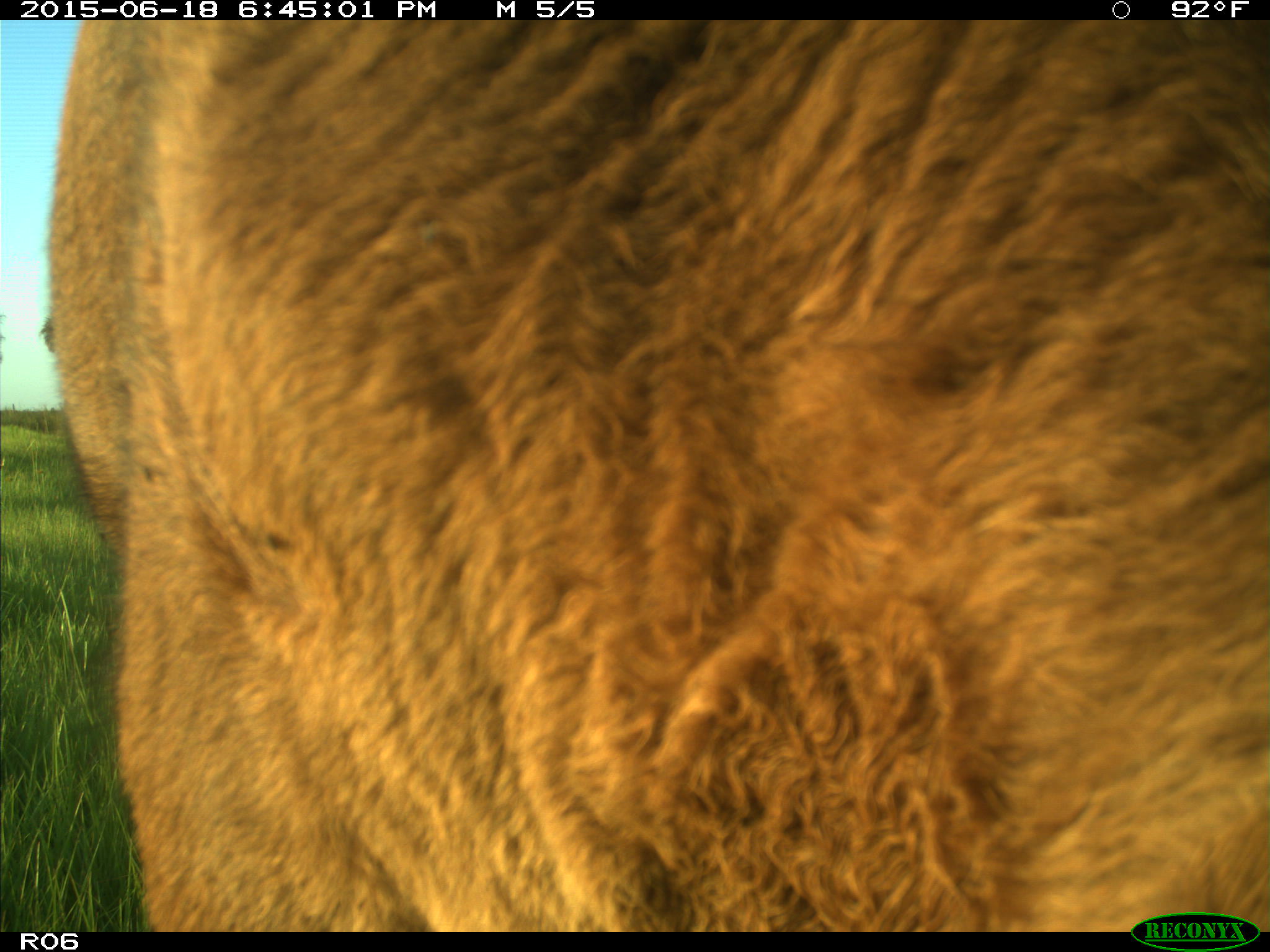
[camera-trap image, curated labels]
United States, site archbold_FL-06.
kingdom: Animalia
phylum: Chordata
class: Mammalia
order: Artiodactyla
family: Bovidae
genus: Bos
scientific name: Bos taurus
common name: domestic cow